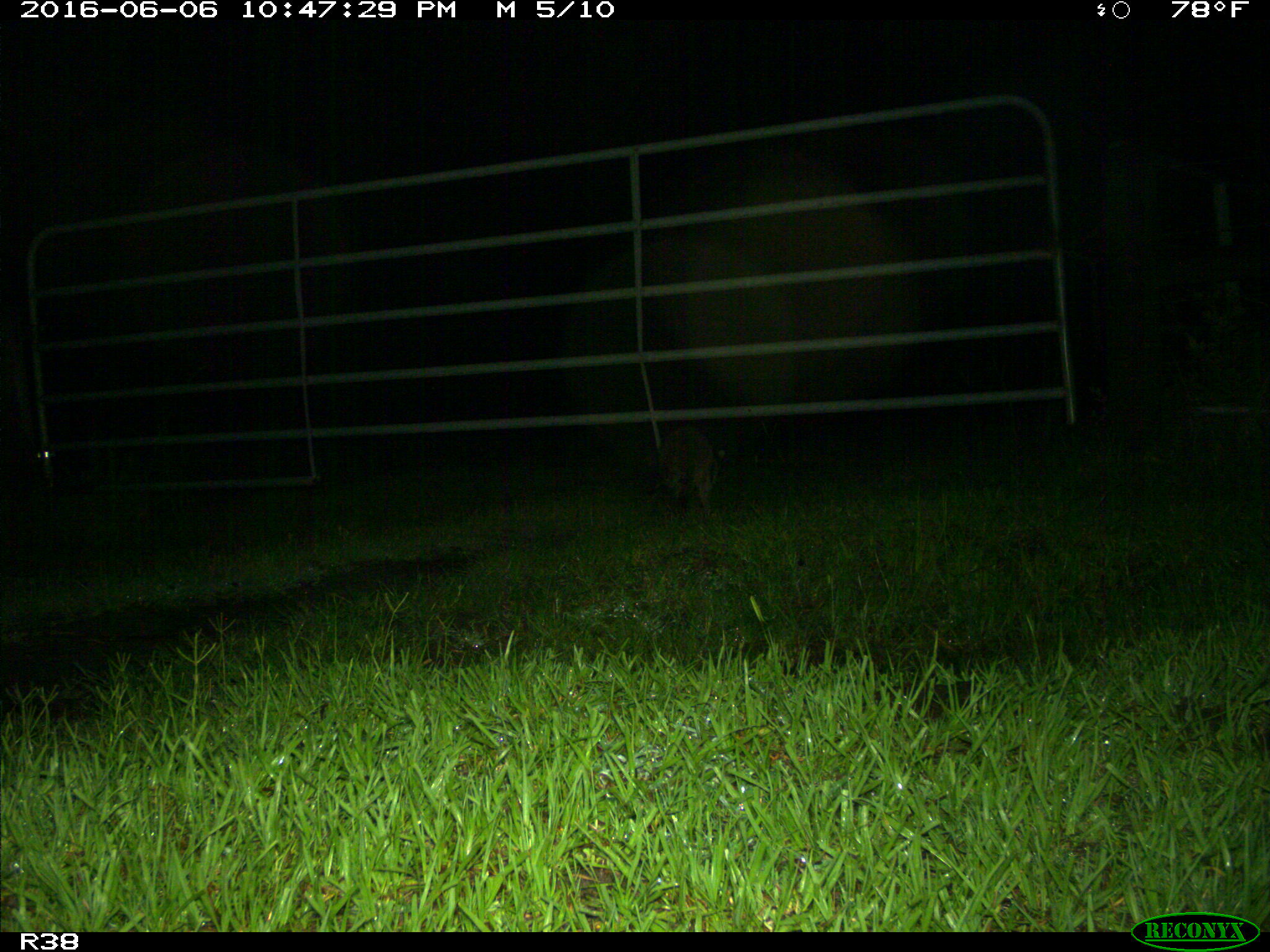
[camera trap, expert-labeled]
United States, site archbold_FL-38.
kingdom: Animalia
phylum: Chordata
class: Mammalia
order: Carnivora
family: Procyonidae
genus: Procyon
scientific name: Procyon lotor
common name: common raccoon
Procyon lotor (common raccoon).